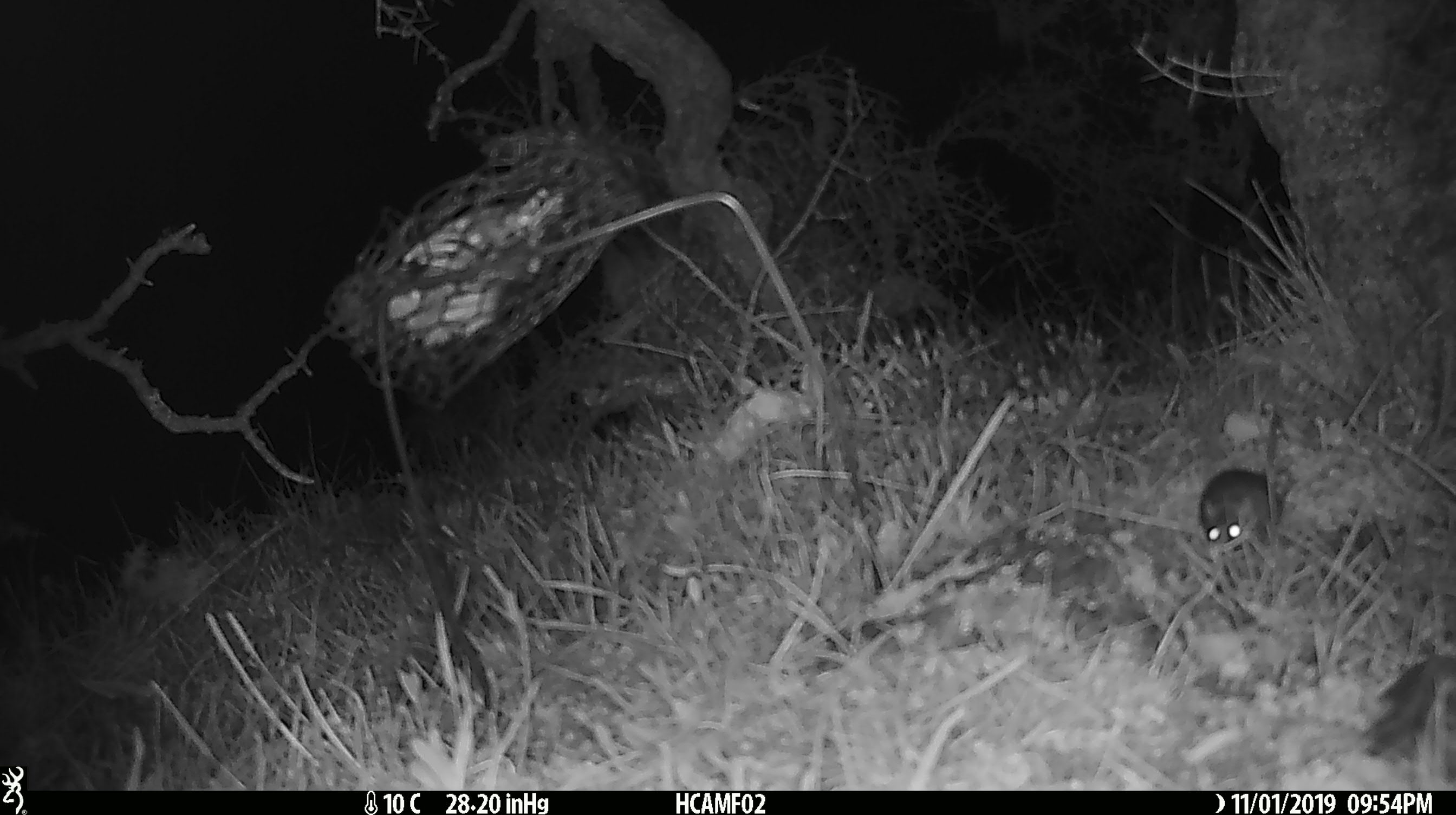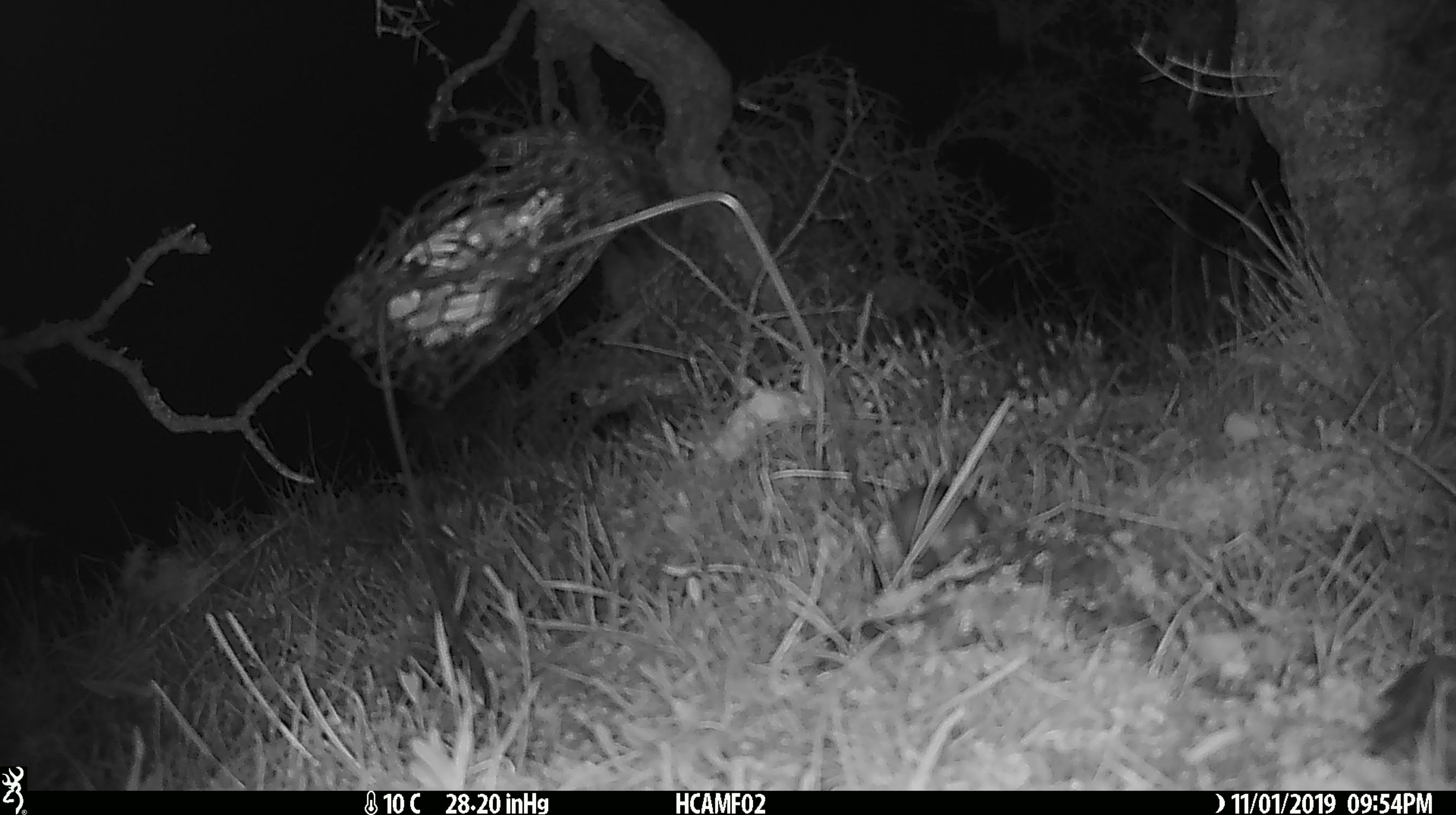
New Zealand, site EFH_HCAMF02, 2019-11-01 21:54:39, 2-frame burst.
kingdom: Animalia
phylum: Chordata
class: Mammalia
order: Rodentia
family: Muridae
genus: Mus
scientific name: Mus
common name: mouse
Mouse (Mus).